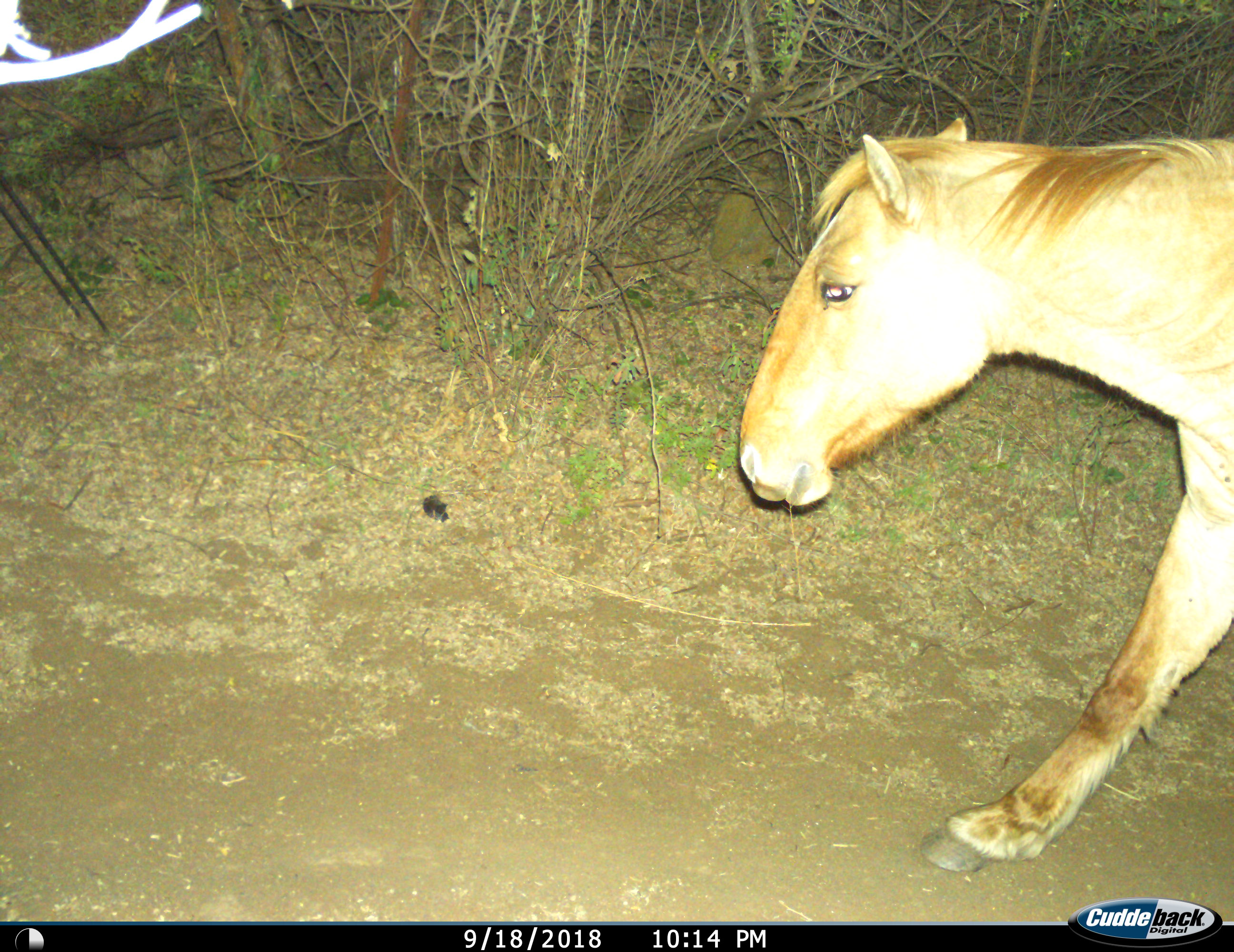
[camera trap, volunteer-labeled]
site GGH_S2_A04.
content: unidentified animal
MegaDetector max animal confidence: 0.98